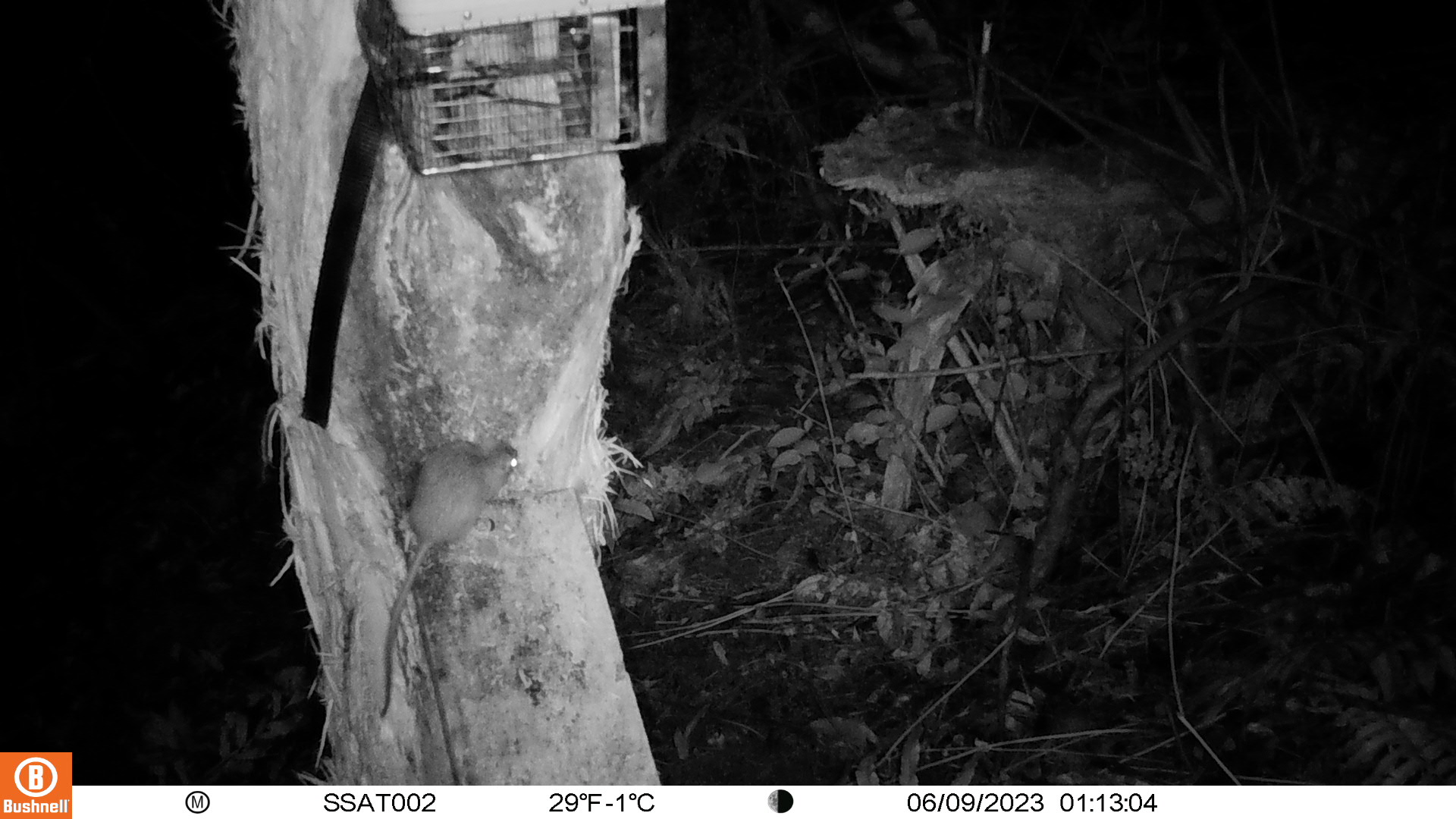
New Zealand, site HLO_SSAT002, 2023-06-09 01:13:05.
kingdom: Animalia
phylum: Chordata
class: Mammalia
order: Rodentia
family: Muridae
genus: Rattus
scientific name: Rattus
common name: rat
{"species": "rat (Rattus)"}